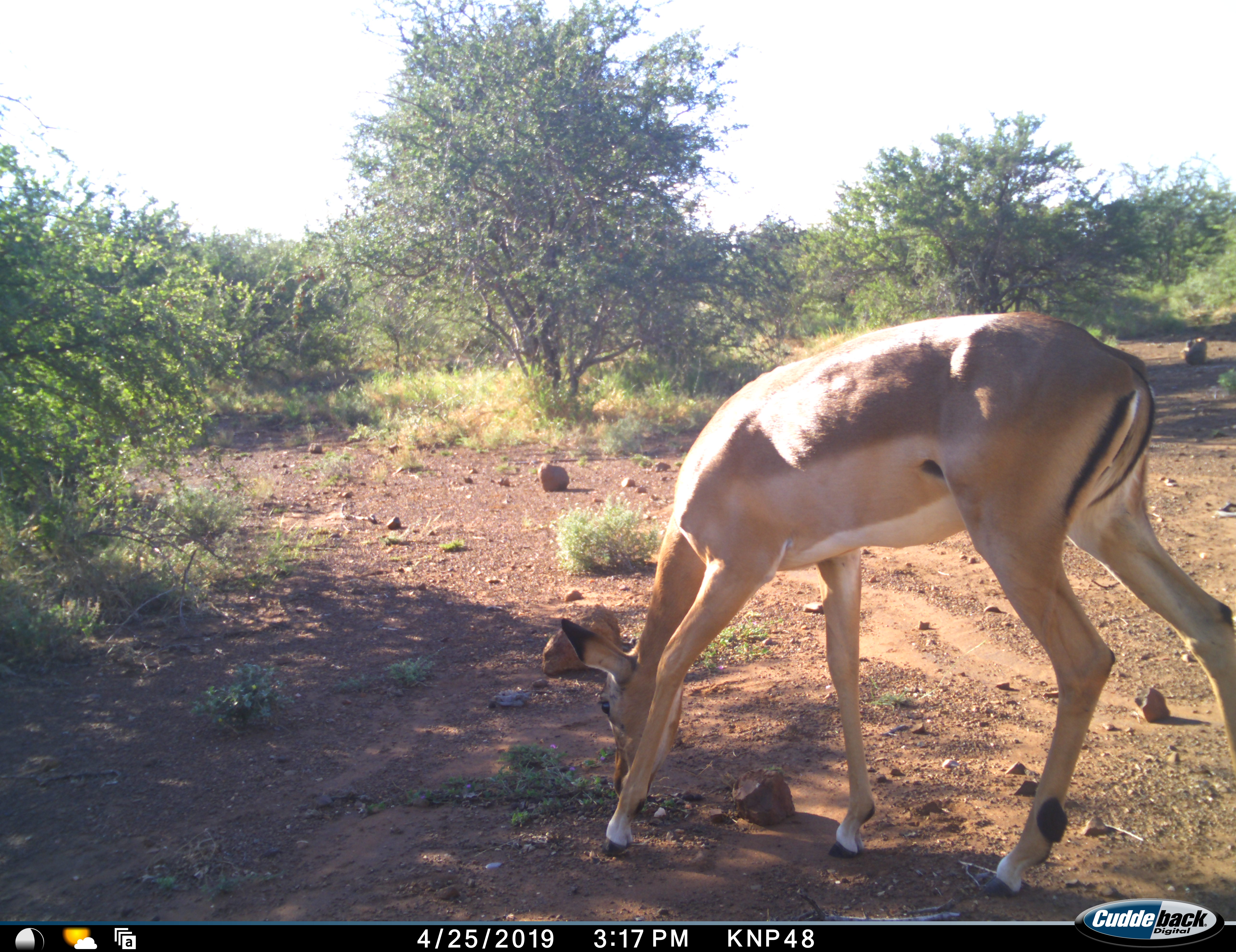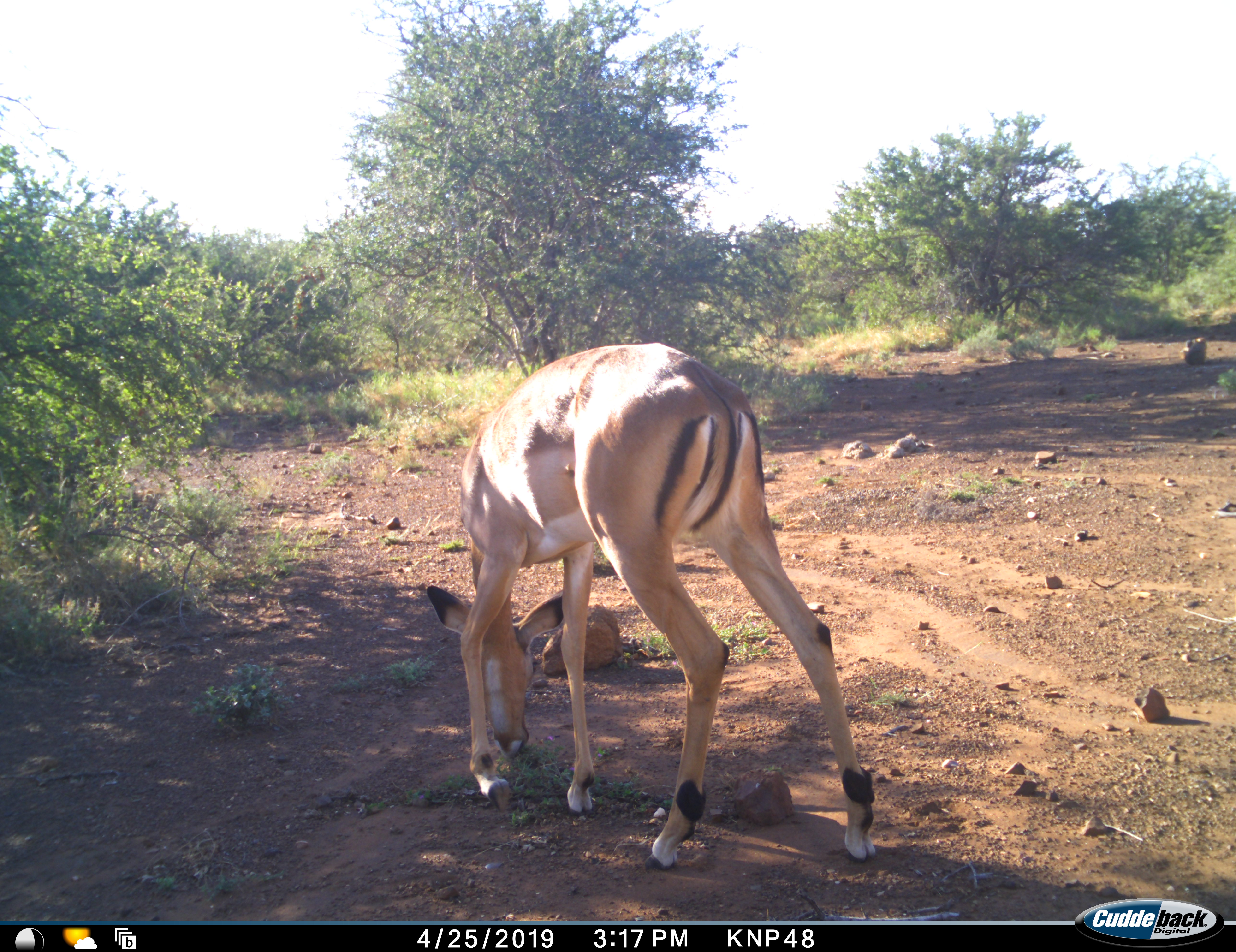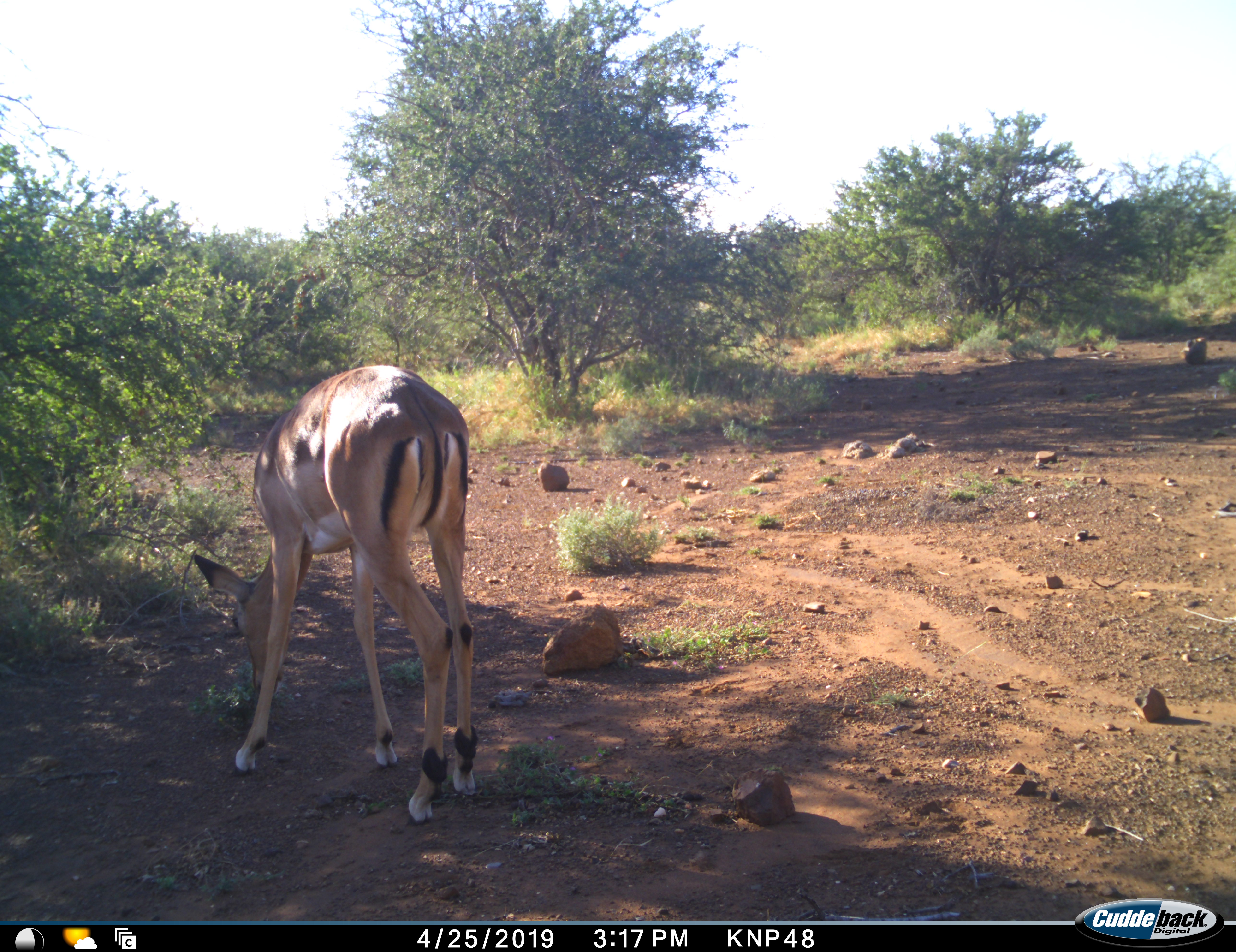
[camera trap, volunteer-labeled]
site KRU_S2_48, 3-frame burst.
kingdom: Animalia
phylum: Chordata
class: Mammalia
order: Artiodactyla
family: Bovidae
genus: Aepyceros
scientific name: Aepyceros melampus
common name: impala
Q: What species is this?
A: Impala (Aepyceros melampus).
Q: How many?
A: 1.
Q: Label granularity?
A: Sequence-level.